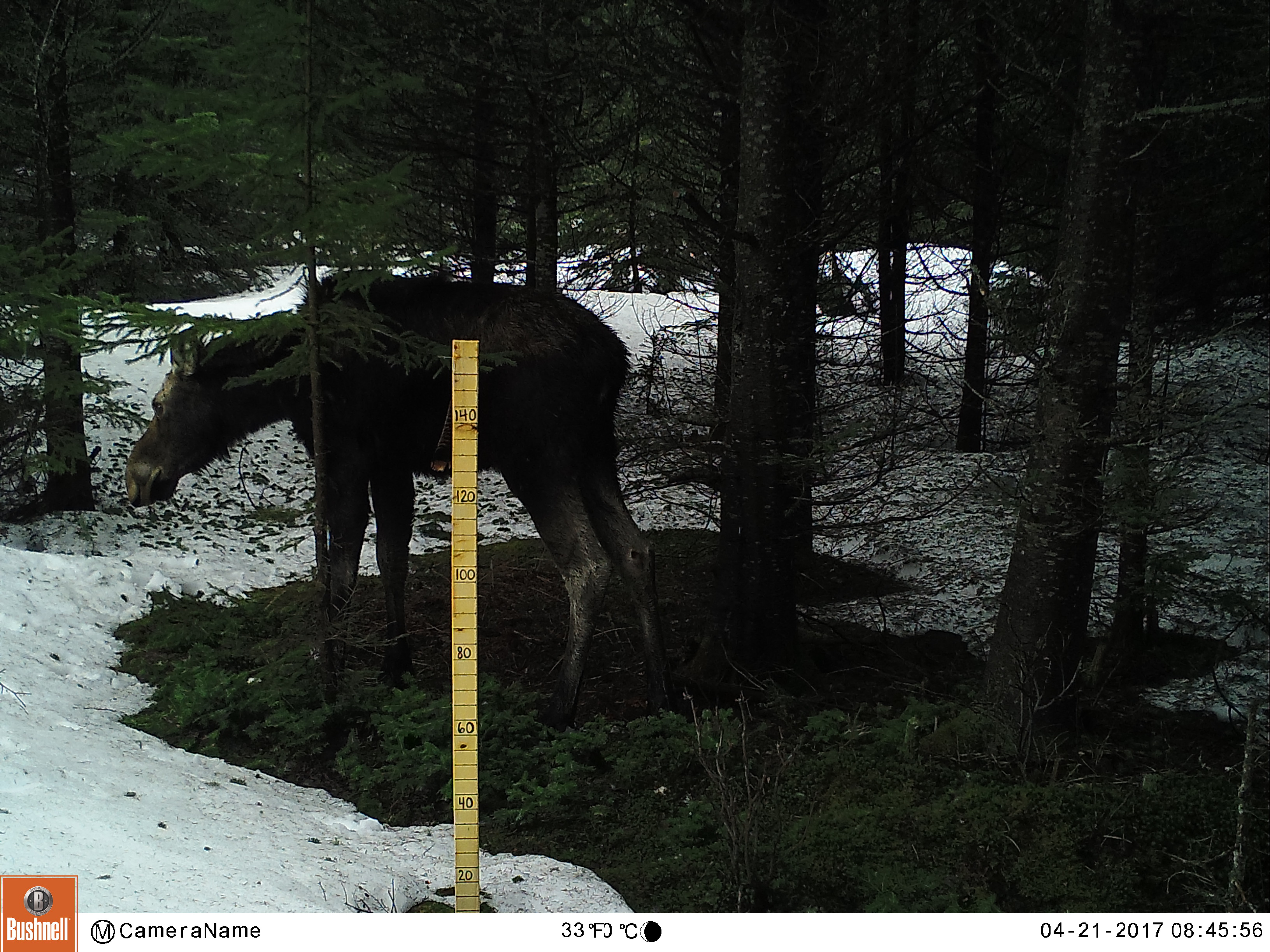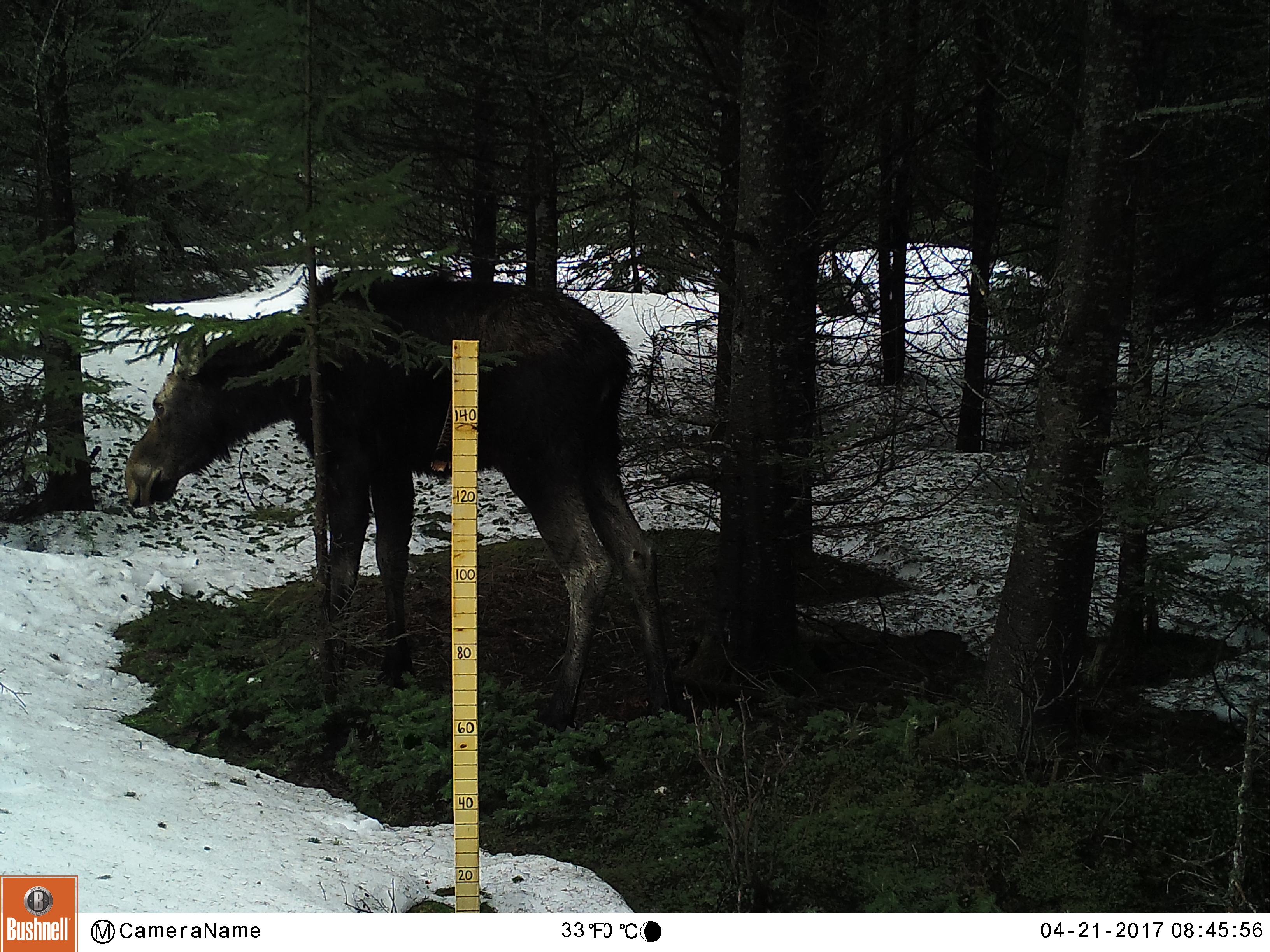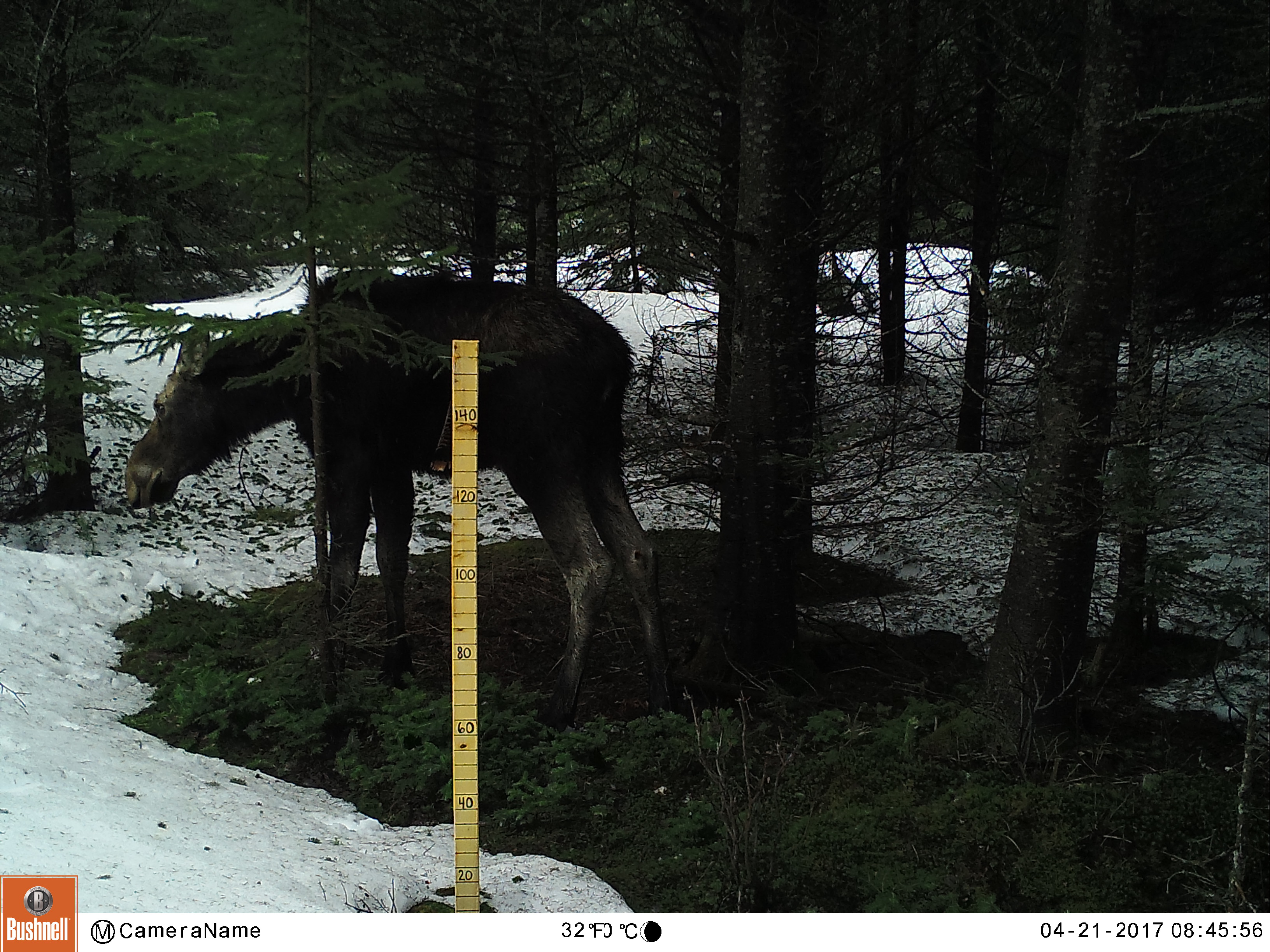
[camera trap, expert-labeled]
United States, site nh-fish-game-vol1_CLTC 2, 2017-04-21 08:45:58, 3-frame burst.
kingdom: Animalia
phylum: Chordata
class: Mammalia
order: Artiodactyla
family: Cervidae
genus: Alces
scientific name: Alces alces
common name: moose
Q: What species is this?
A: Moose (Alces alces).